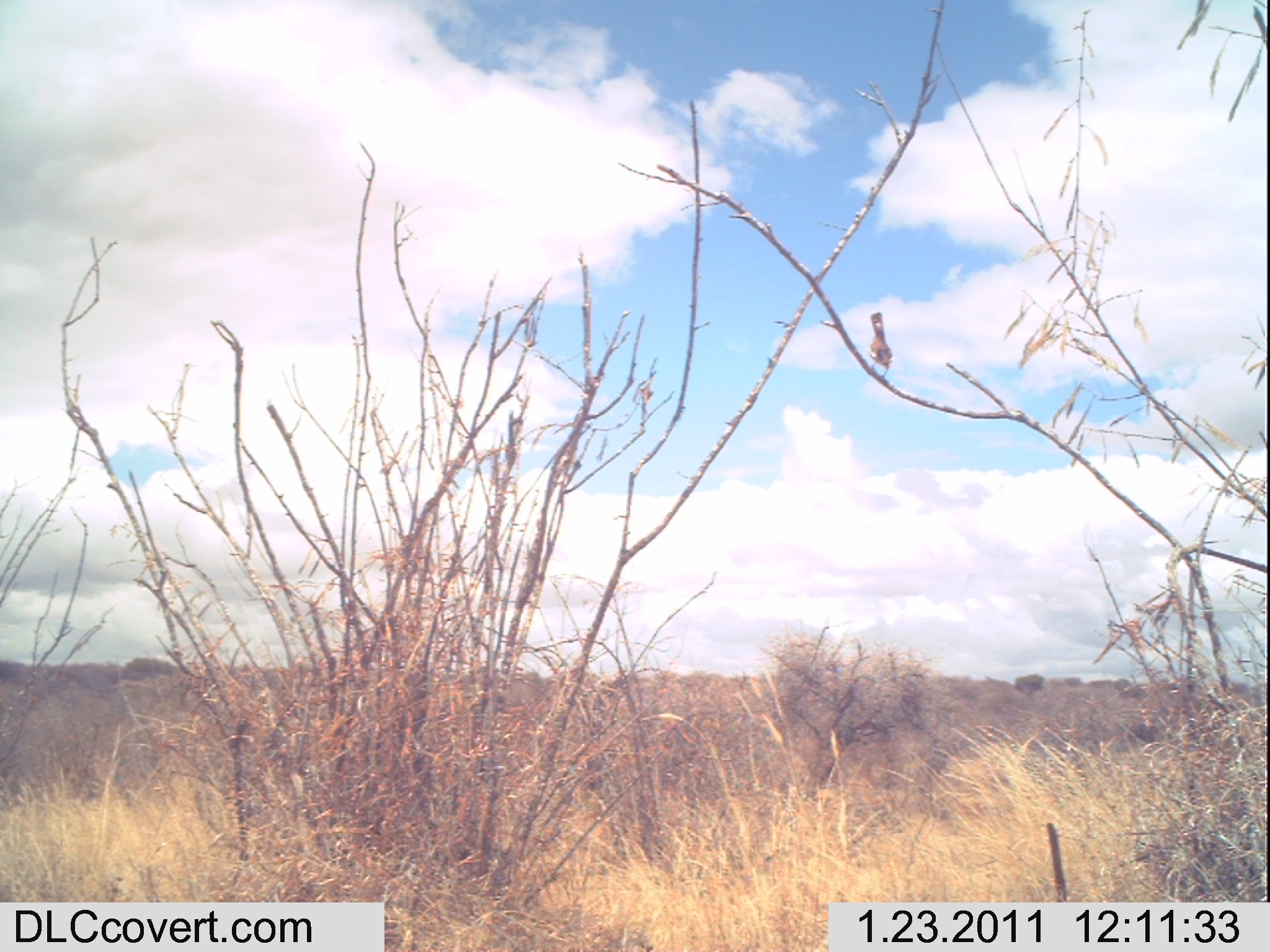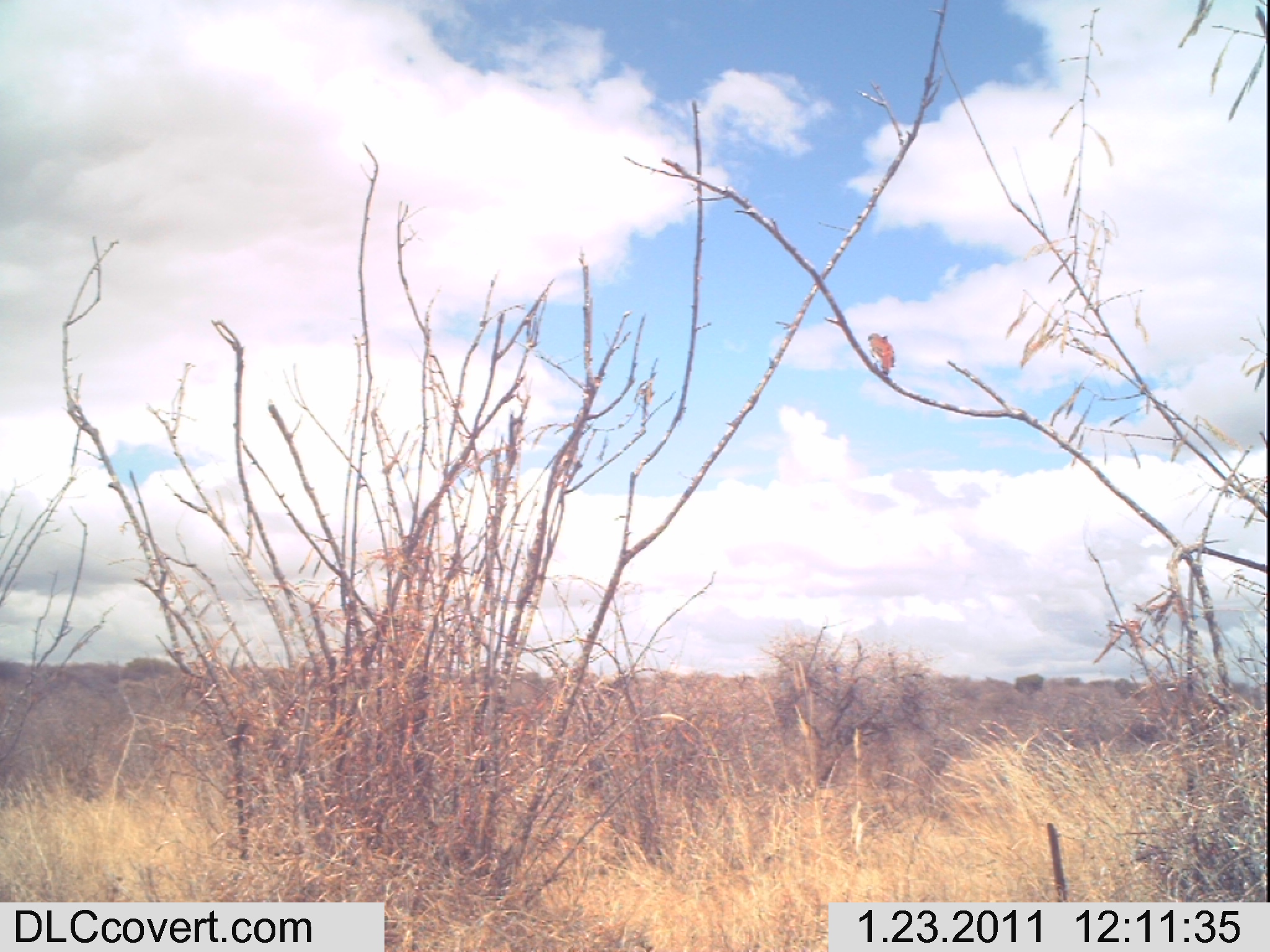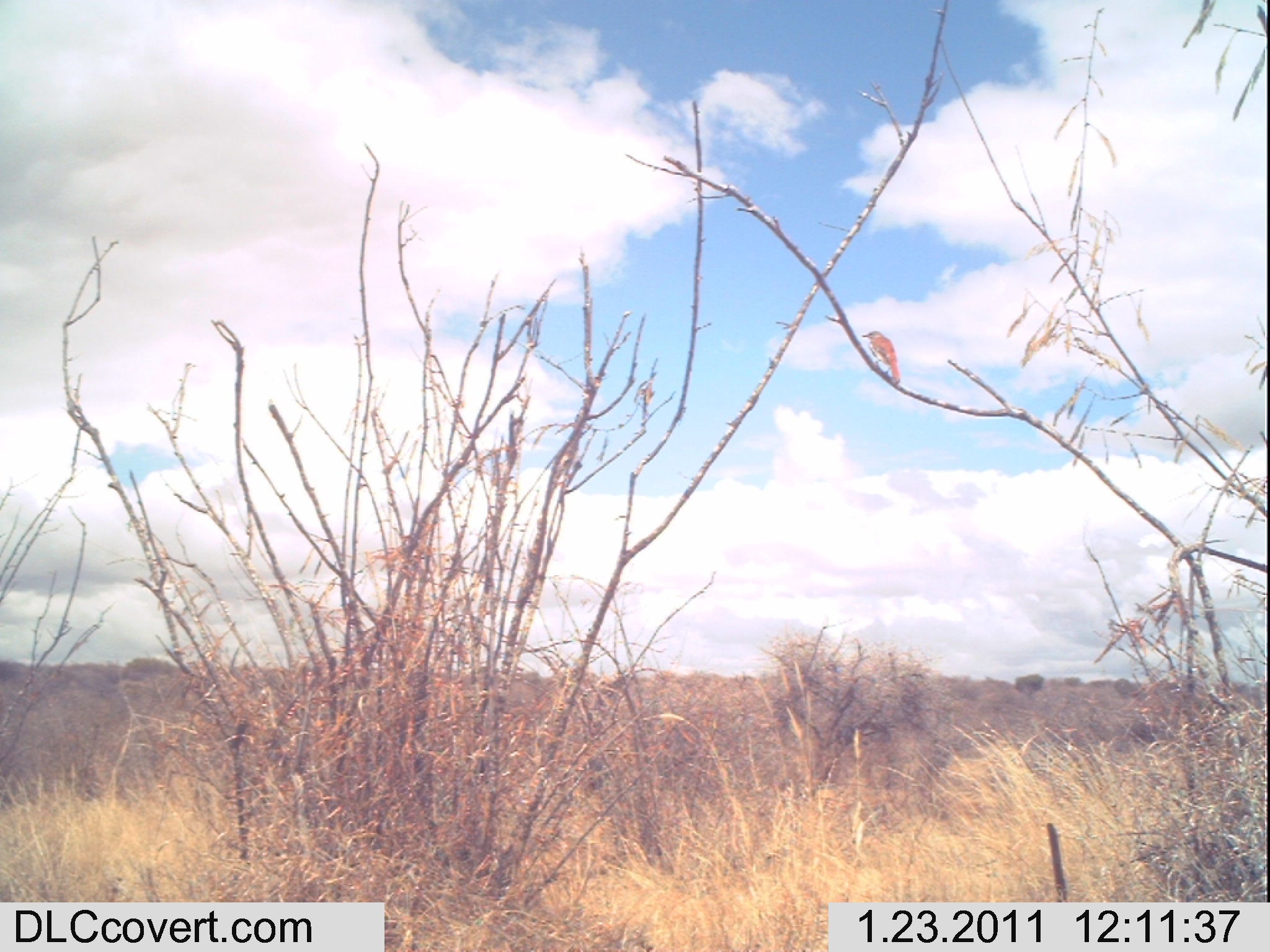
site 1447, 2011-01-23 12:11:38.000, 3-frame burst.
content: unidentified animal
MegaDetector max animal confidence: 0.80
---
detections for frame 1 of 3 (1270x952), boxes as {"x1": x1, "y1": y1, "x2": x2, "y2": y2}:
unknown: {"x1": 866, "y1": 309, "x2": 894, "y2": 379}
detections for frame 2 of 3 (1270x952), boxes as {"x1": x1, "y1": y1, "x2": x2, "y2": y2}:
unknown: {"x1": 866, "y1": 332, "x2": 896, "y2": 376}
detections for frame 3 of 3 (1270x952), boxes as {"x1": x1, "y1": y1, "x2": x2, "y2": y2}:
unknown: {"x1": 860, "y1": 329, "x2": 901, "y2": 384}